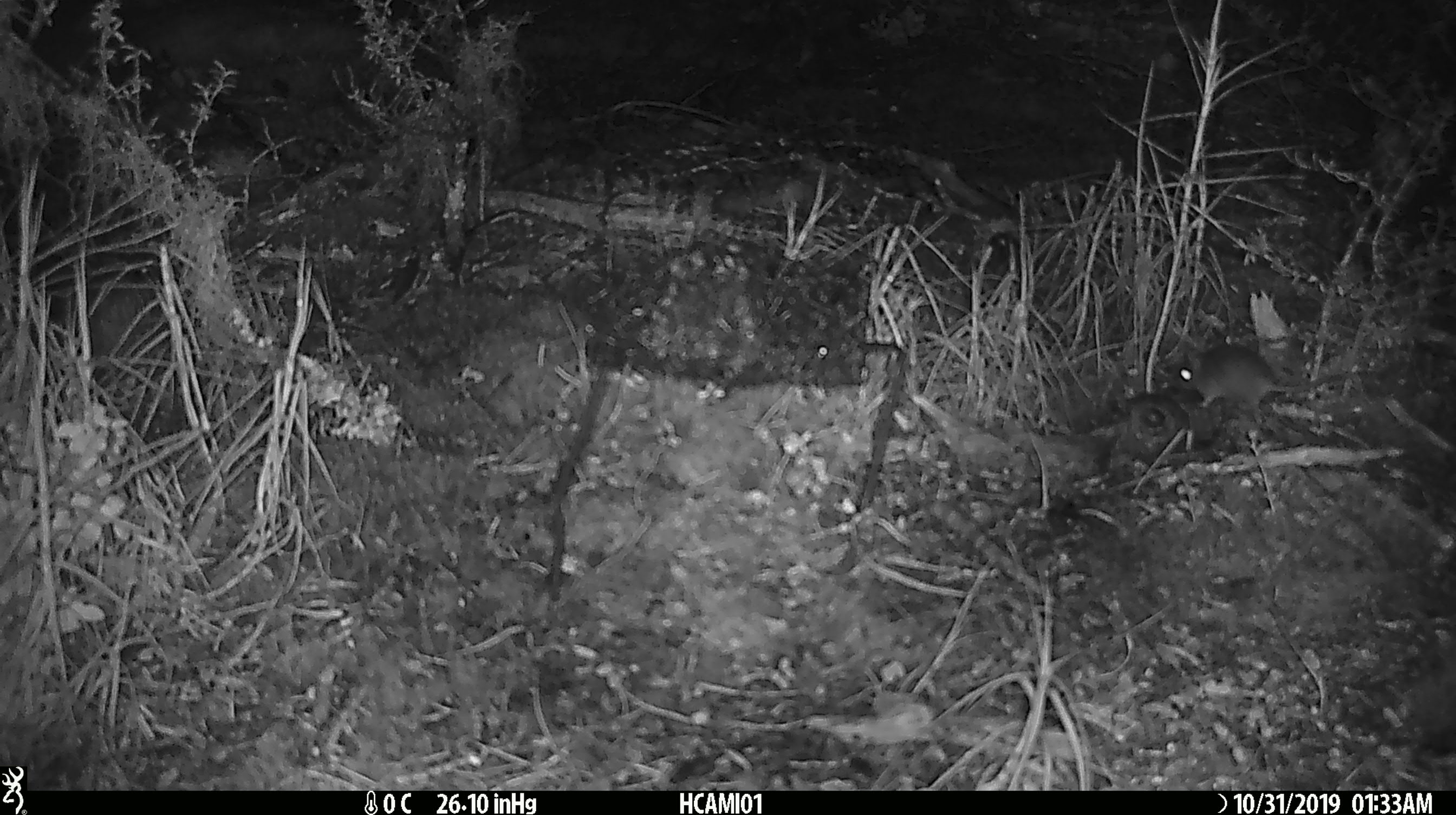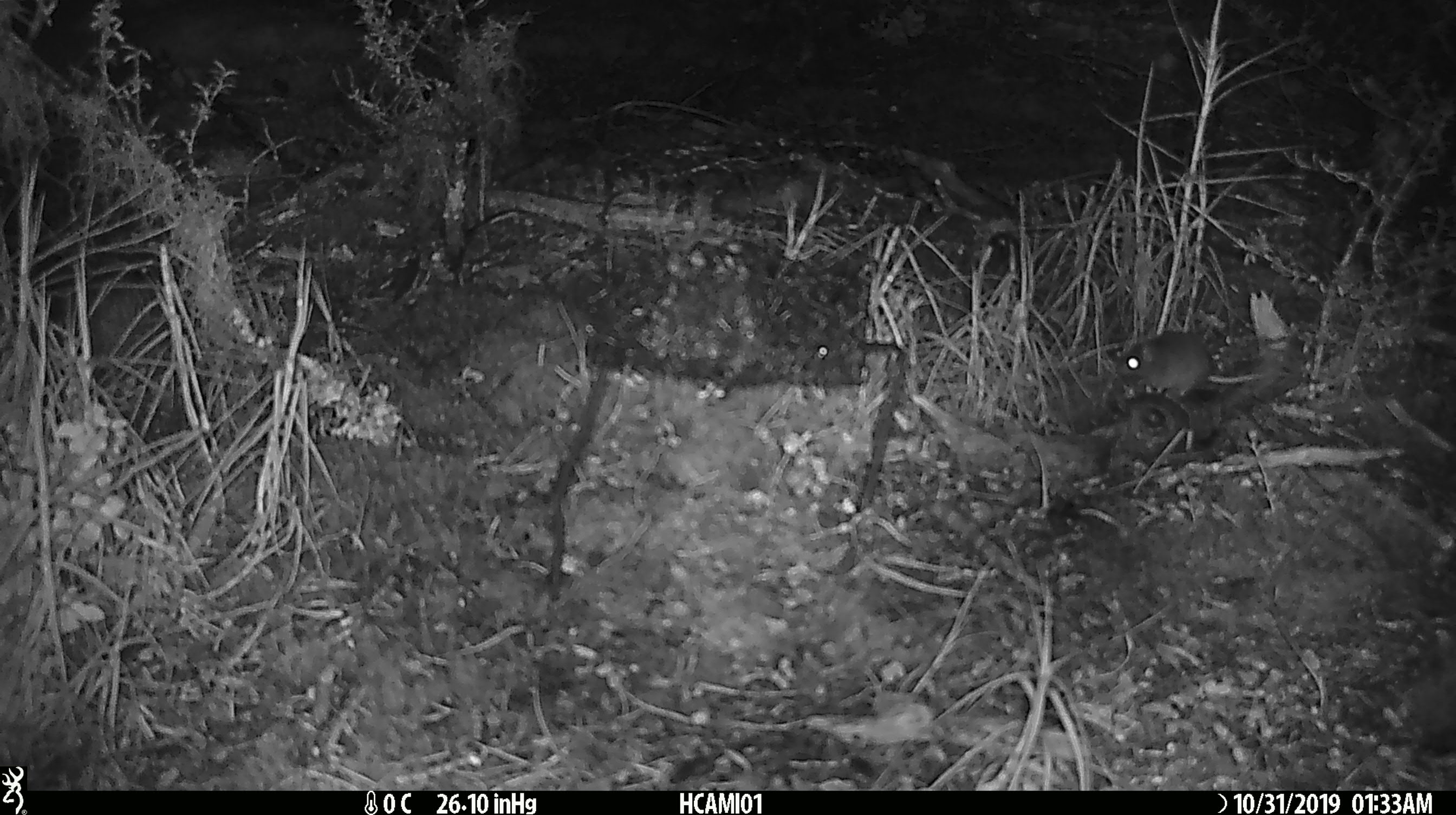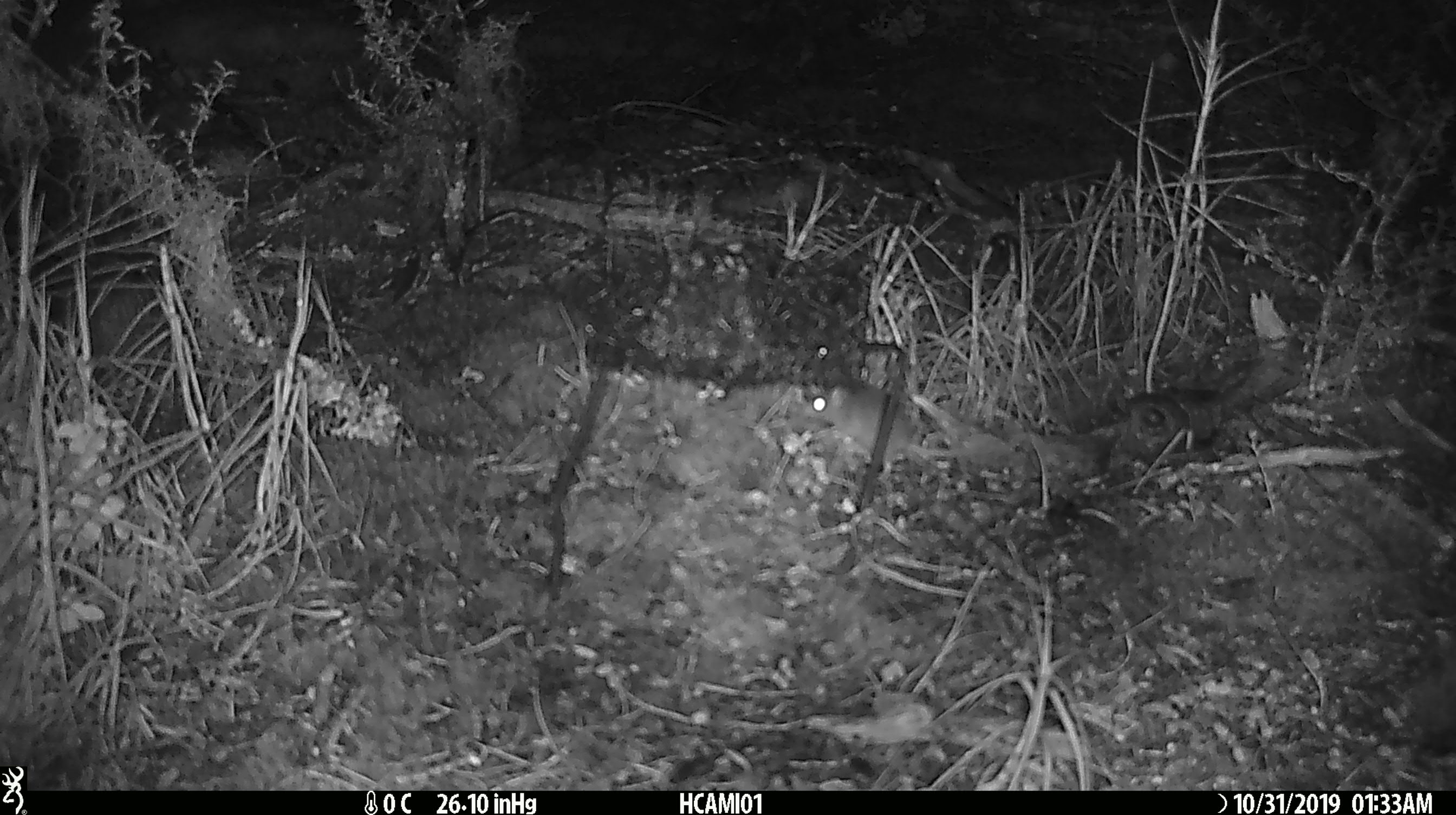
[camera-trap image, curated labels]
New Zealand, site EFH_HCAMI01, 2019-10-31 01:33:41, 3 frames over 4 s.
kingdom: Animalia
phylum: Chordata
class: Mammalia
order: Rodentia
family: Muridae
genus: Mus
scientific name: Mus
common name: mouse